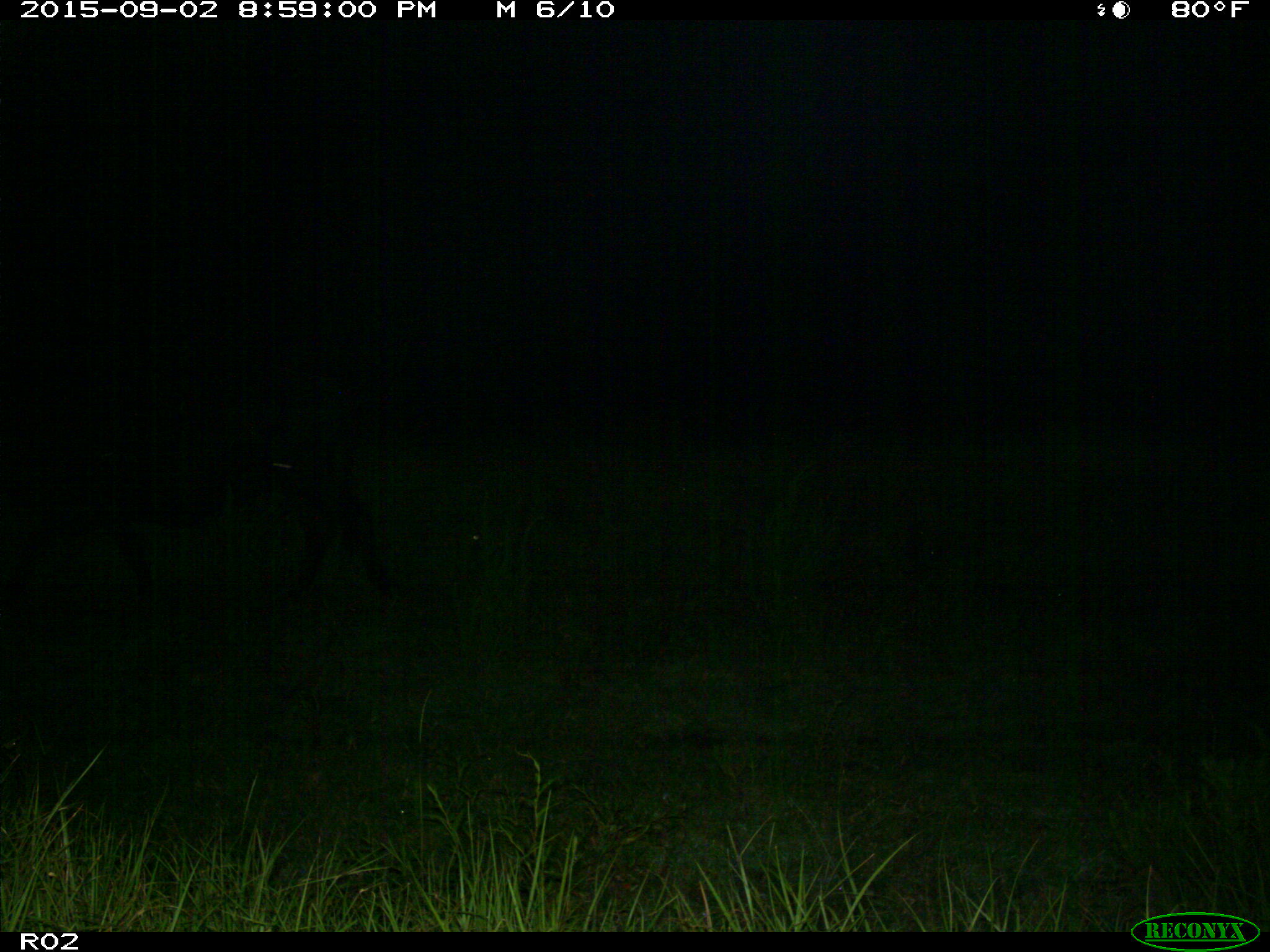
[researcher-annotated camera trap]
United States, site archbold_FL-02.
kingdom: Animalia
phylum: Chordata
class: Mammalia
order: Artiodactyla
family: Bovidae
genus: Bos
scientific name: Bos taurus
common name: domestic cow